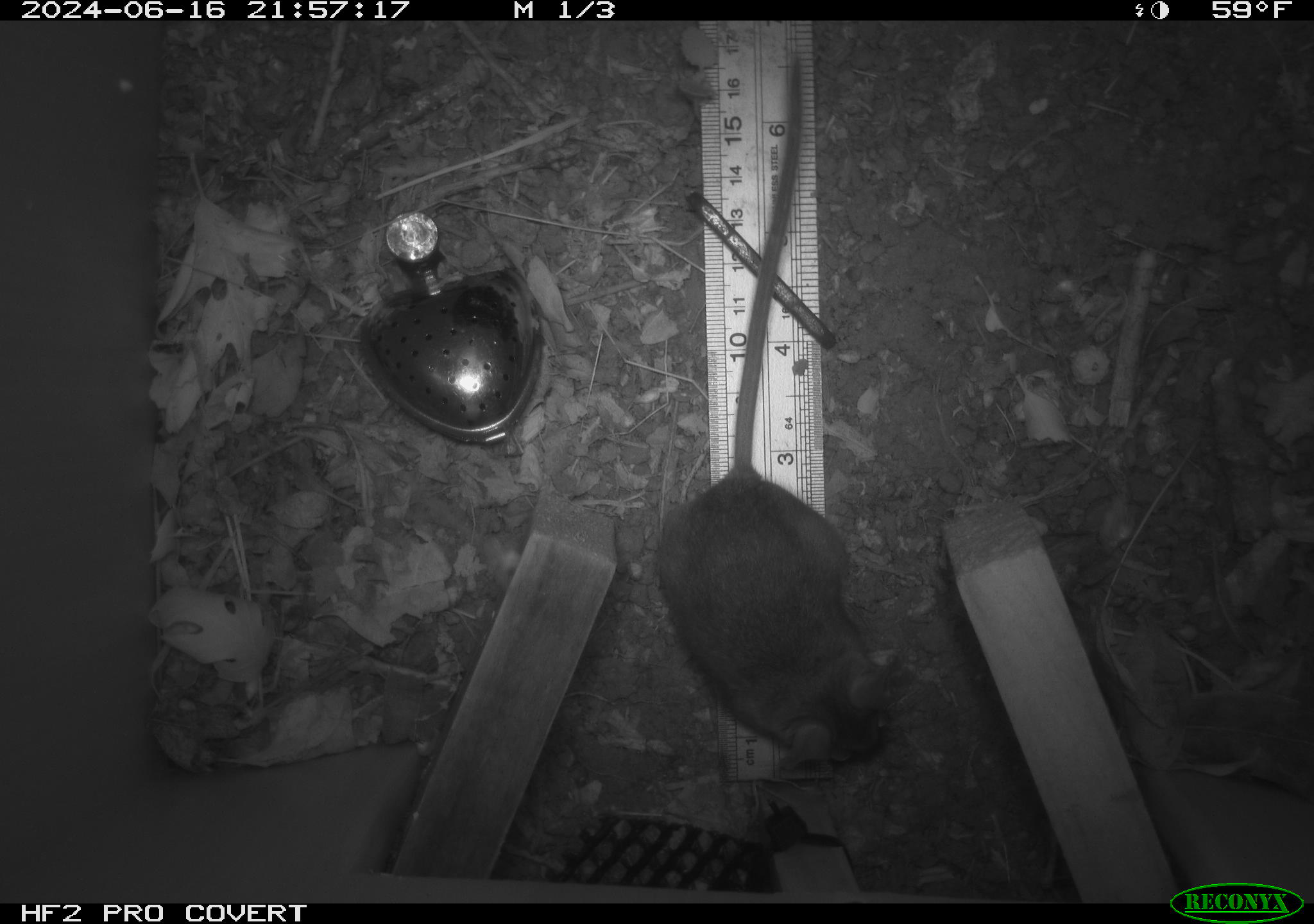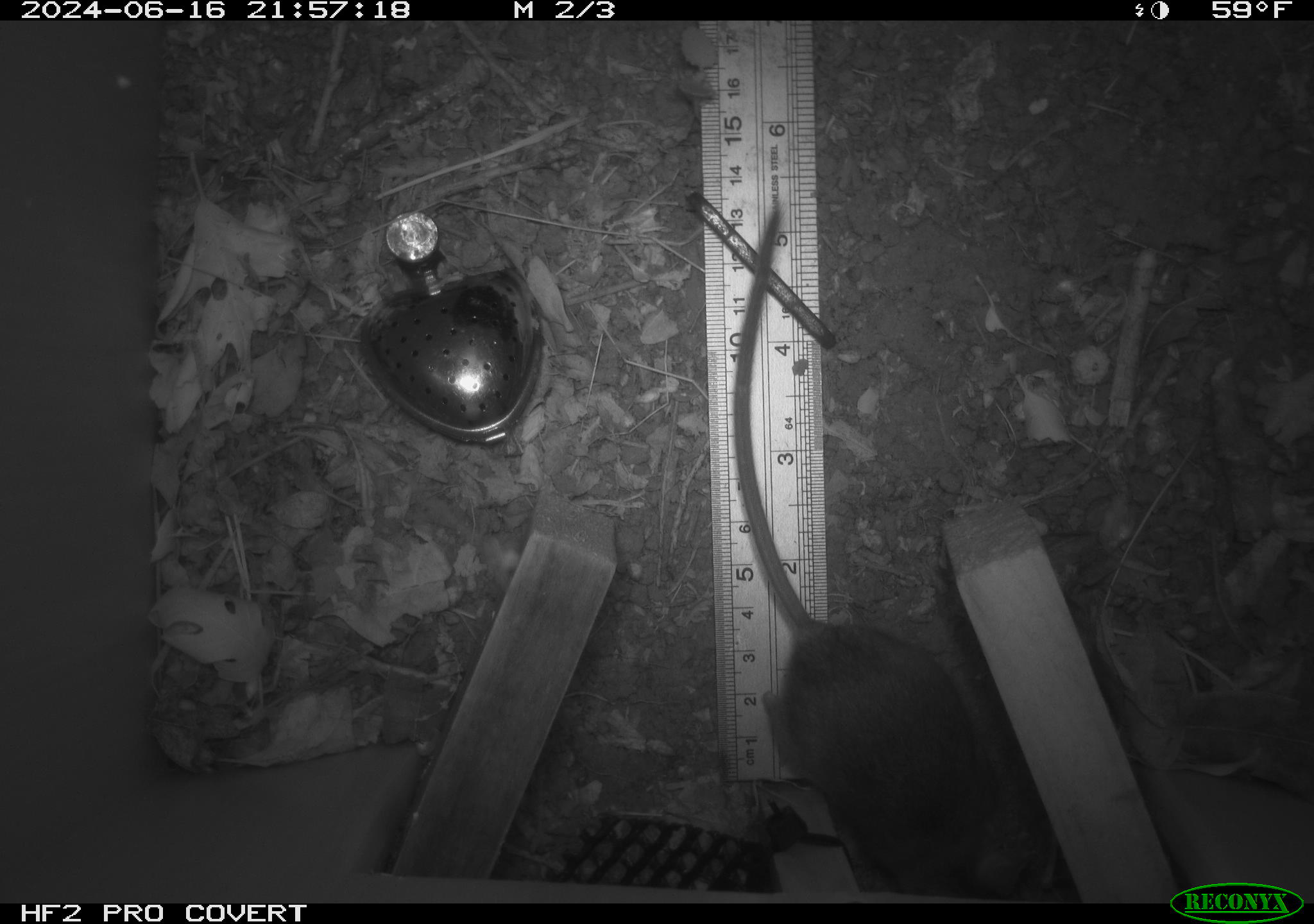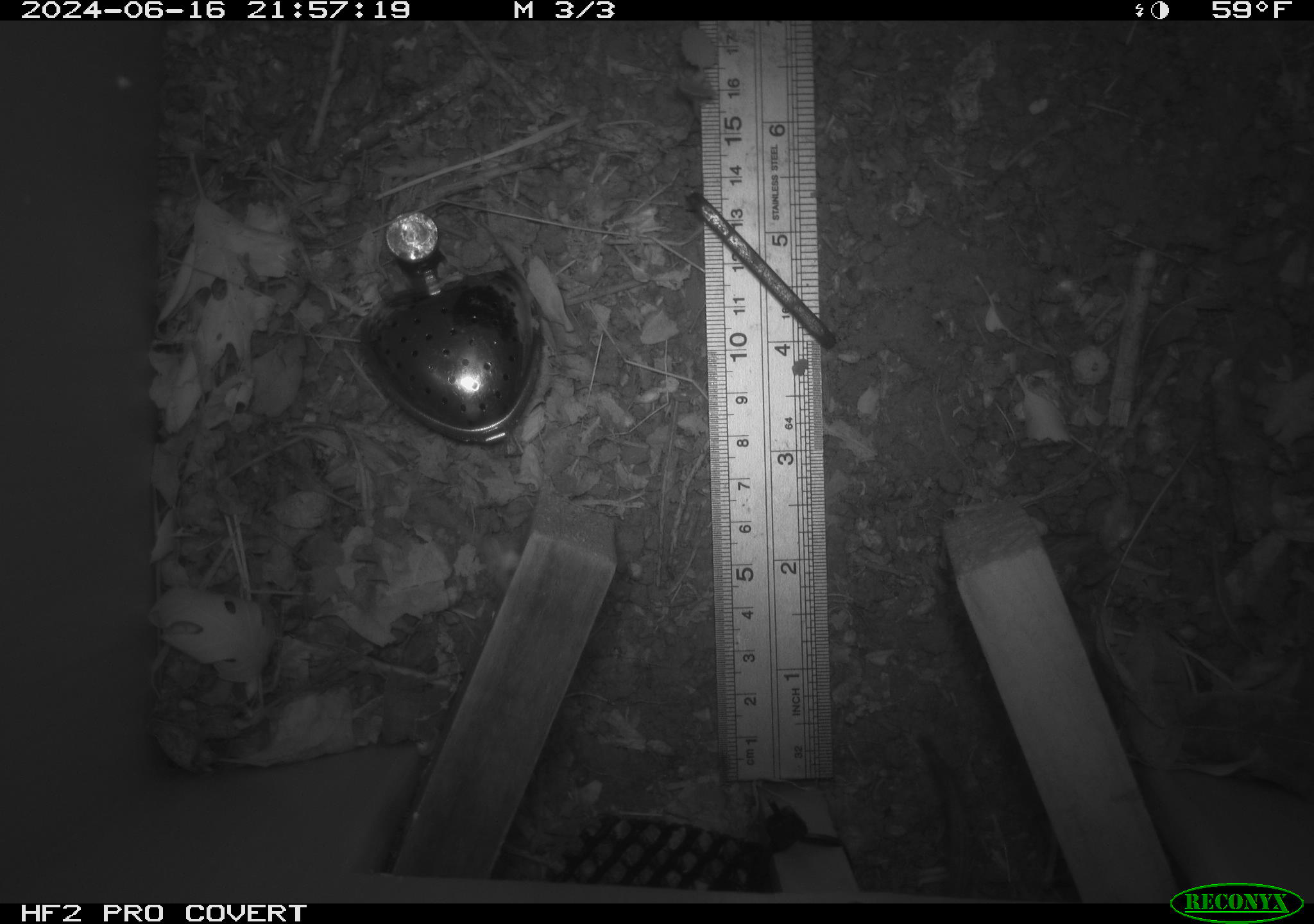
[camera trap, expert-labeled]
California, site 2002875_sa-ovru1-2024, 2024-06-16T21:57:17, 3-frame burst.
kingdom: Animalia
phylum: Chordata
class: Mammalia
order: Rodentia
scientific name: Rodentia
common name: rodent